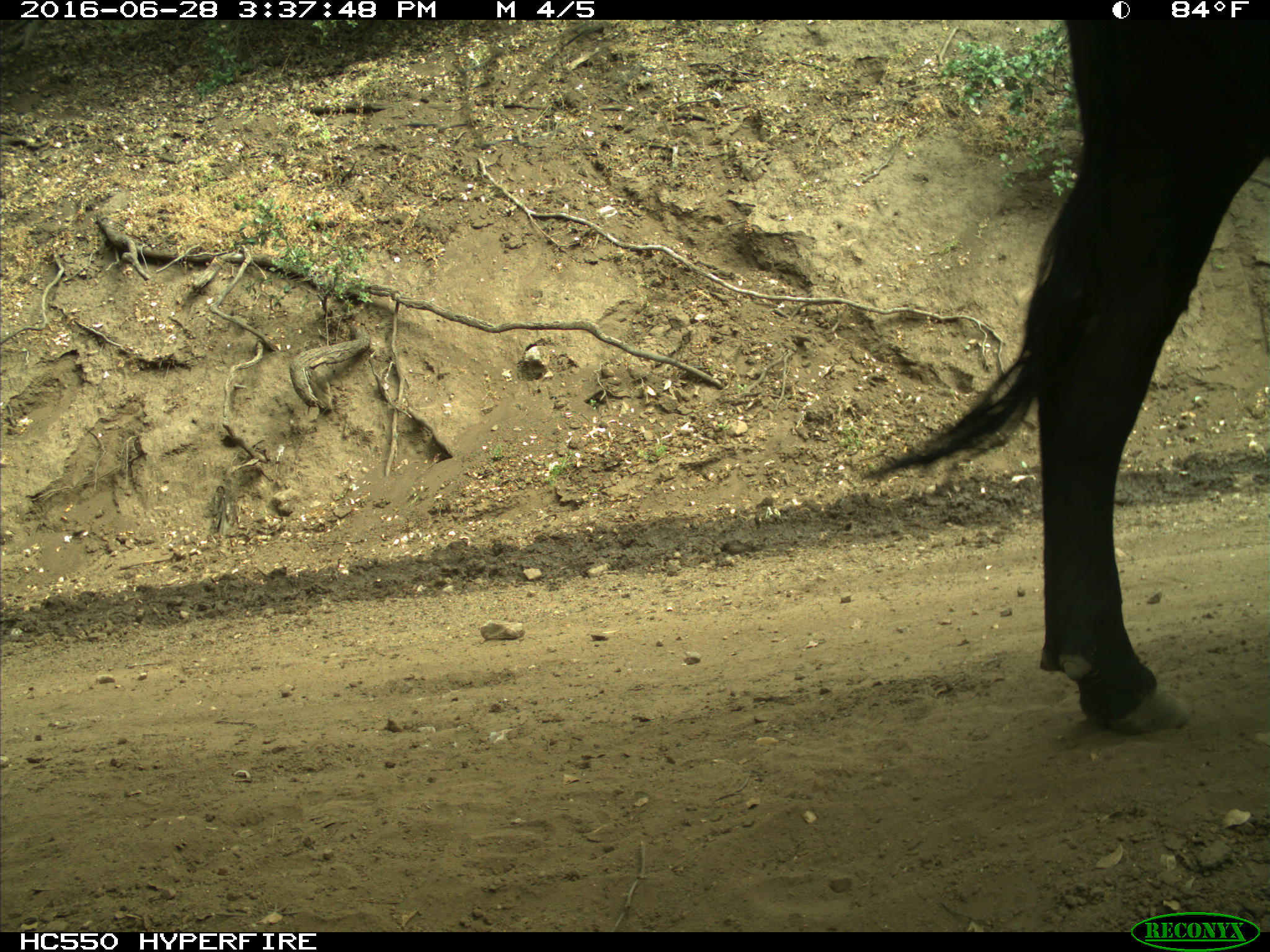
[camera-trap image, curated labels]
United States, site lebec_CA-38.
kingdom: Animalia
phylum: Chordata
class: Mammalia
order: Artiodactyla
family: Bovidae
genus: Bos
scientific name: Bos taurus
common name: domestic cow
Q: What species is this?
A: Bos taurus (domestic cow).